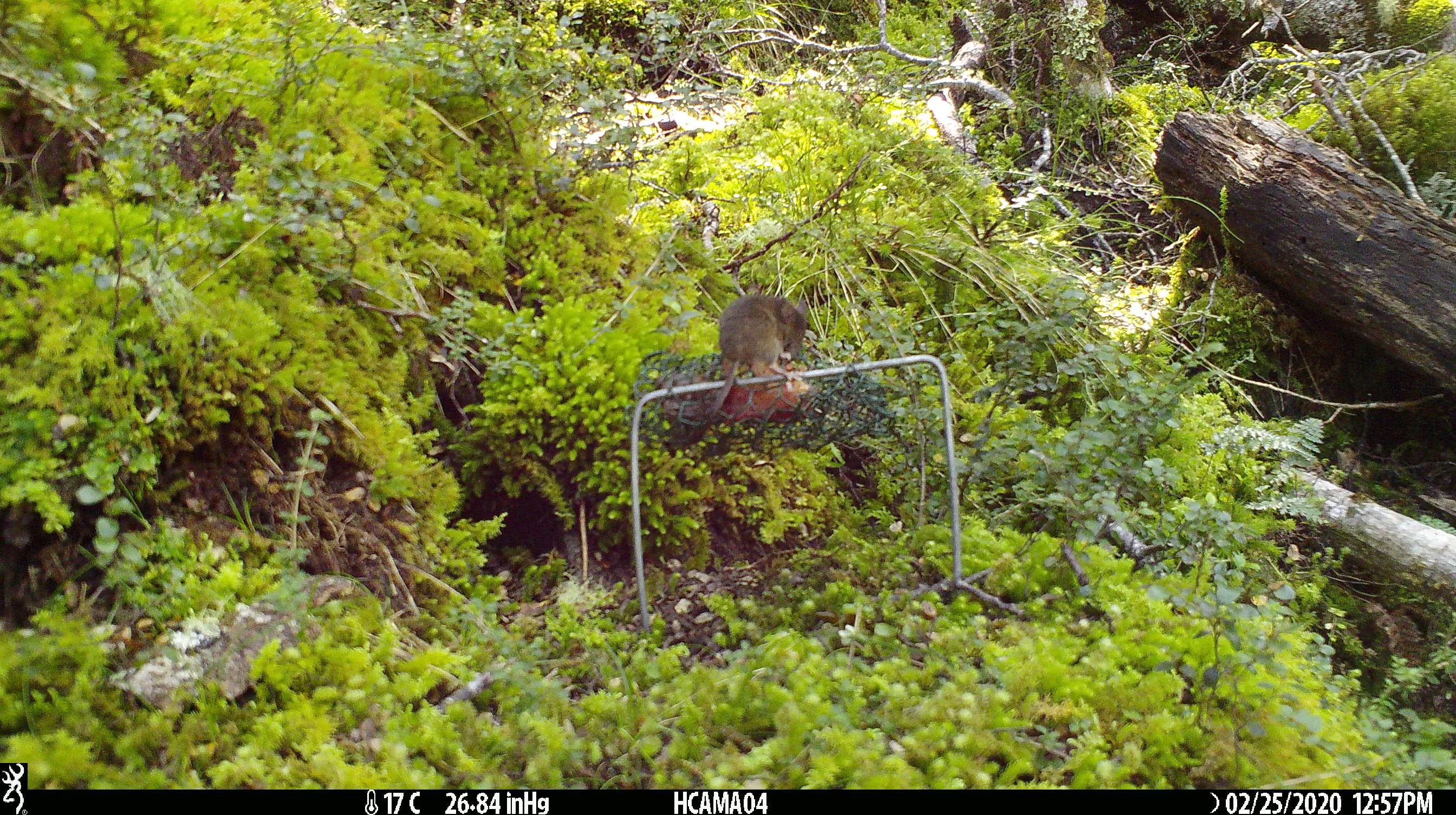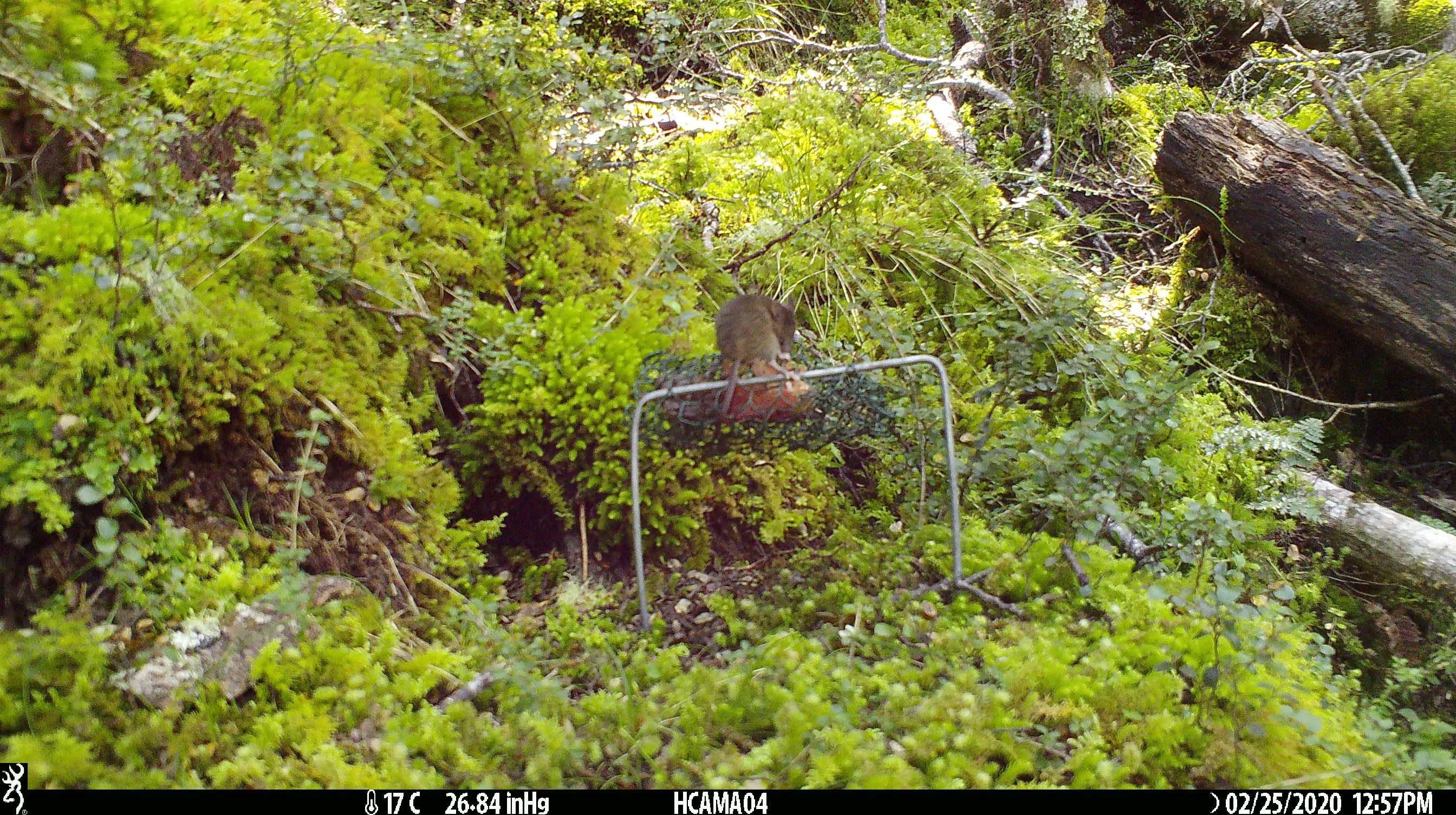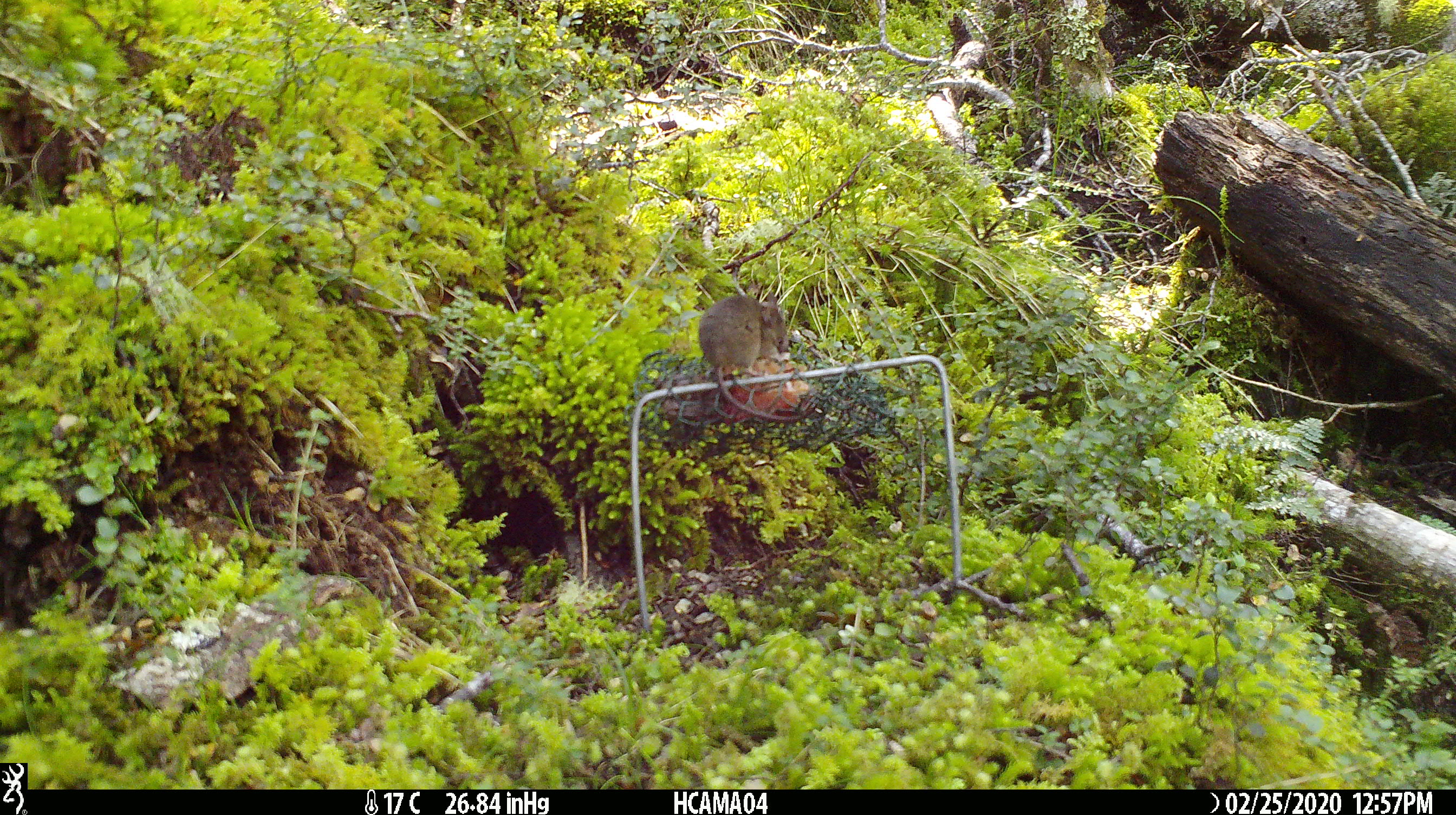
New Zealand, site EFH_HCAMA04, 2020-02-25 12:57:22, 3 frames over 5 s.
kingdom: Animalia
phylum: Chordata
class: Mammalia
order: Rodentia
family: Muridae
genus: Mus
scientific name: Mus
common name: mouse